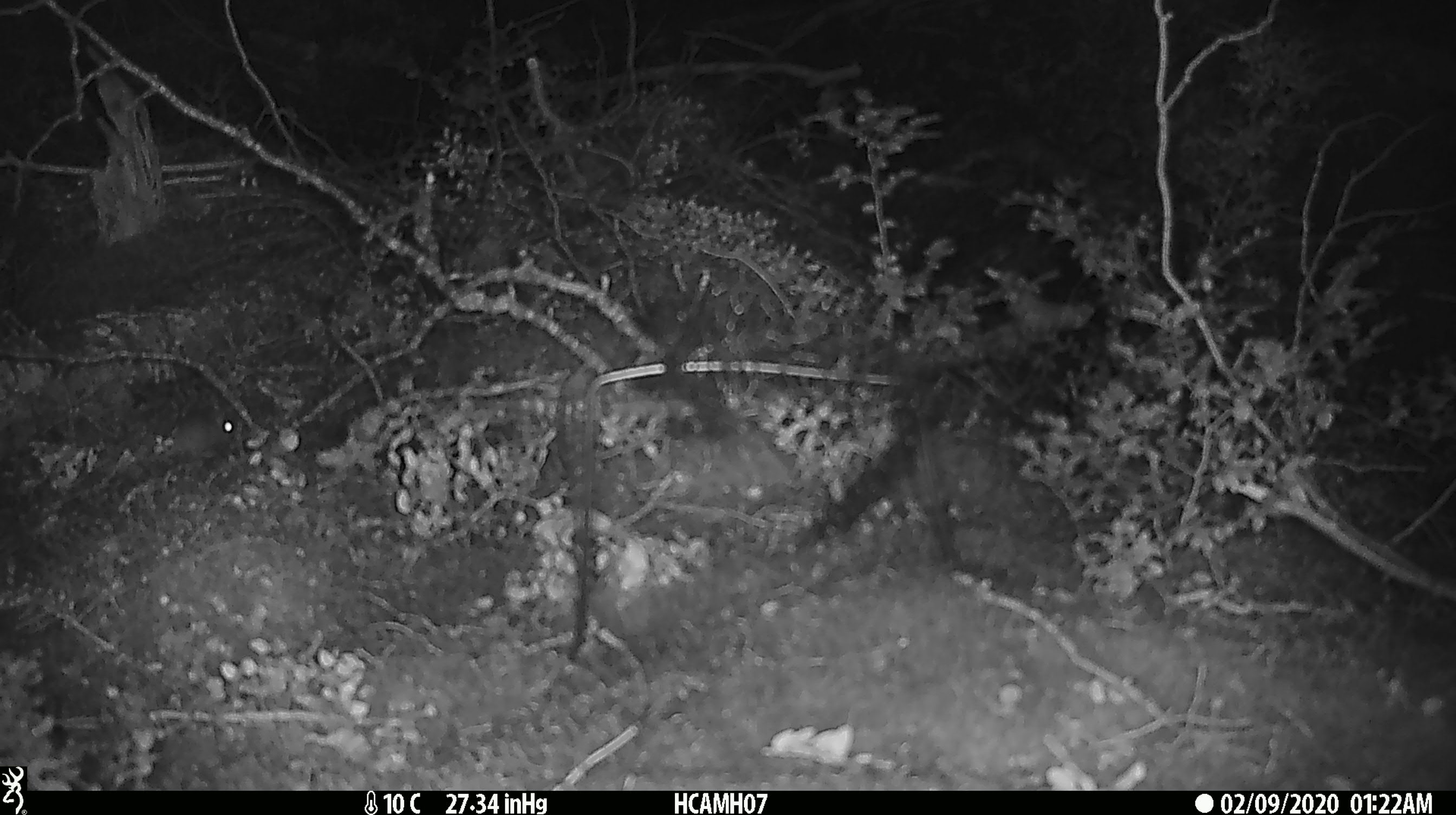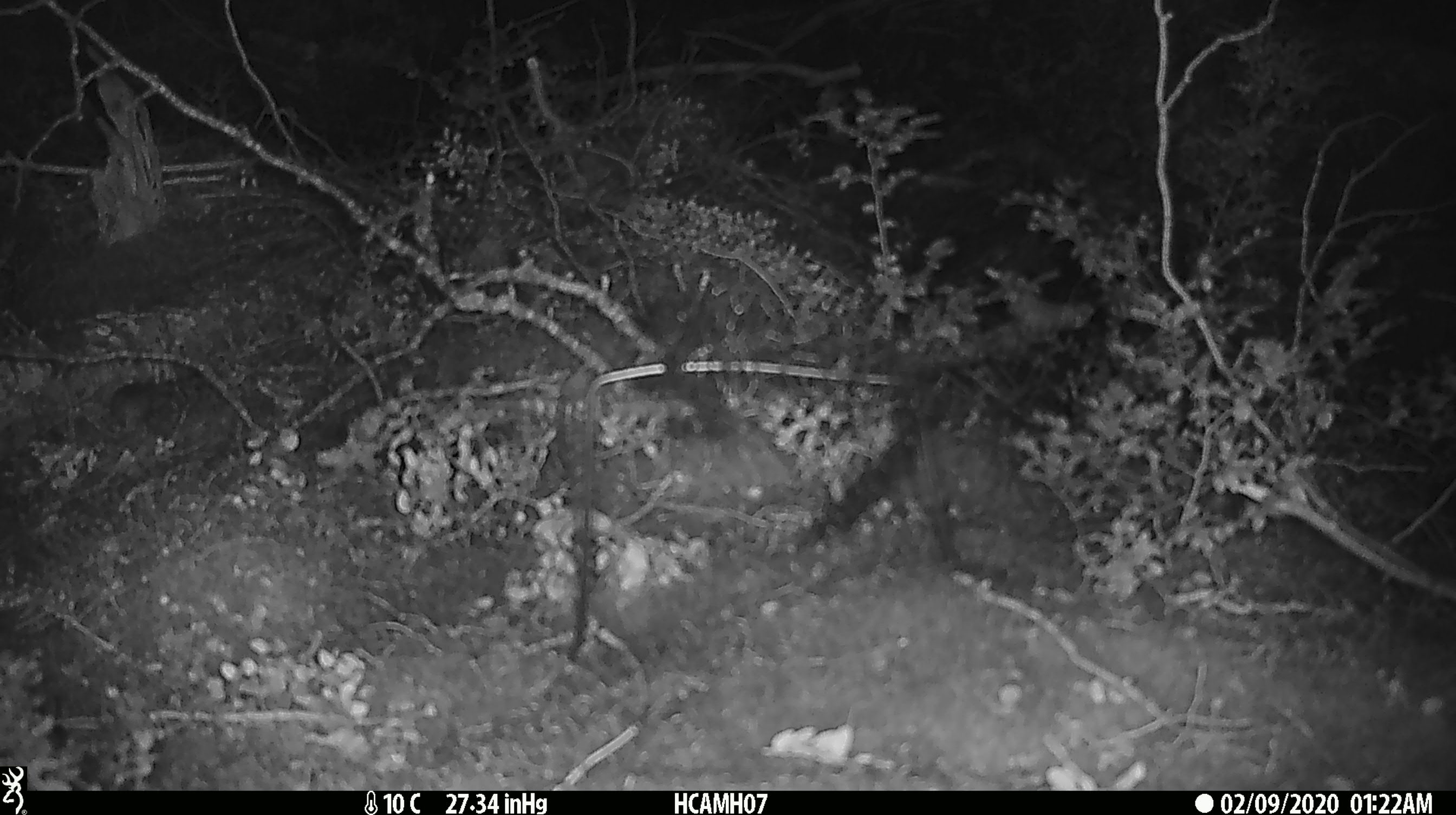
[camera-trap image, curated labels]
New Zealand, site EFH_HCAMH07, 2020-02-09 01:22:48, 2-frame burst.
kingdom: Animalia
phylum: Chordata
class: Mammalia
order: Rodentia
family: Muridae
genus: Mus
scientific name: Mus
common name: mouse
Mouse (Mus).